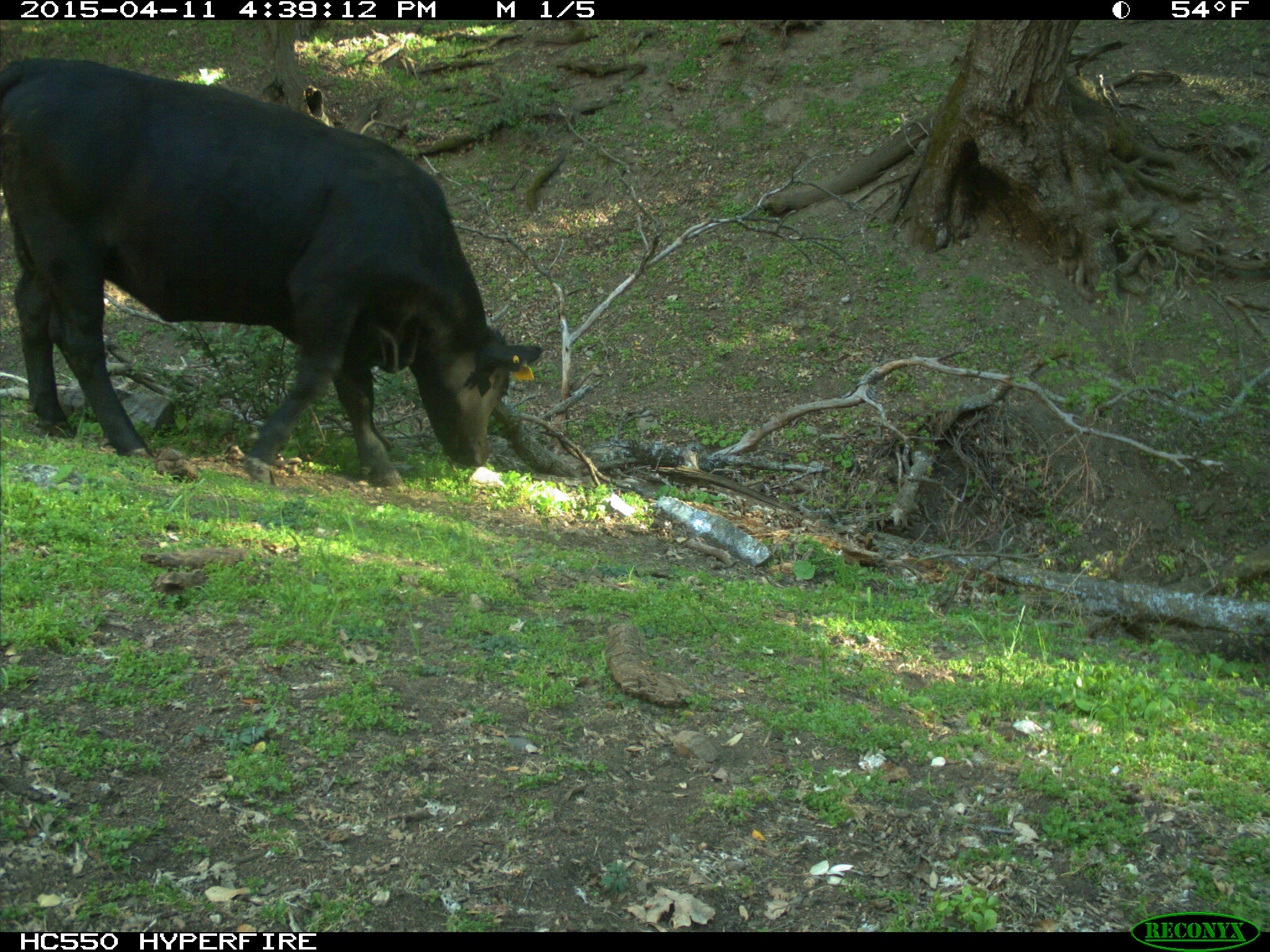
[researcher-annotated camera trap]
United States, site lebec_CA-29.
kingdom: Animalia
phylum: Chordata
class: Mammalia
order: Artiodactyla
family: Bovidae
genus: Bos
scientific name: Bos taurus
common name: domestic cow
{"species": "Bos taurus (domestic cow)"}